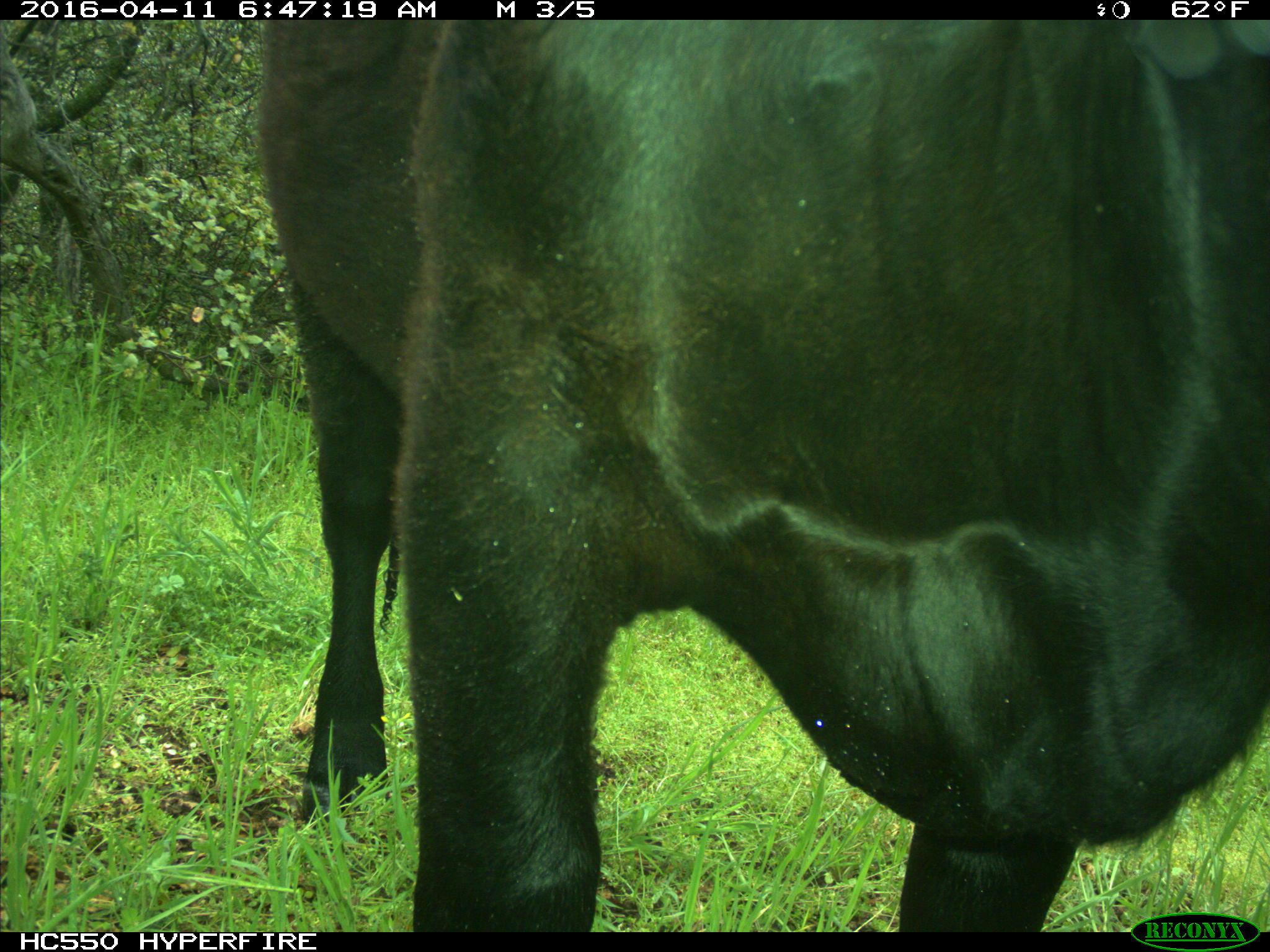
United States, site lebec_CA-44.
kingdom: Animalia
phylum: Chordata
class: Mammalia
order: Artiodactyla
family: Bovidae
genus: Bos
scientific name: Bos taurus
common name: domestic cow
Bos taurus (domestic cow).